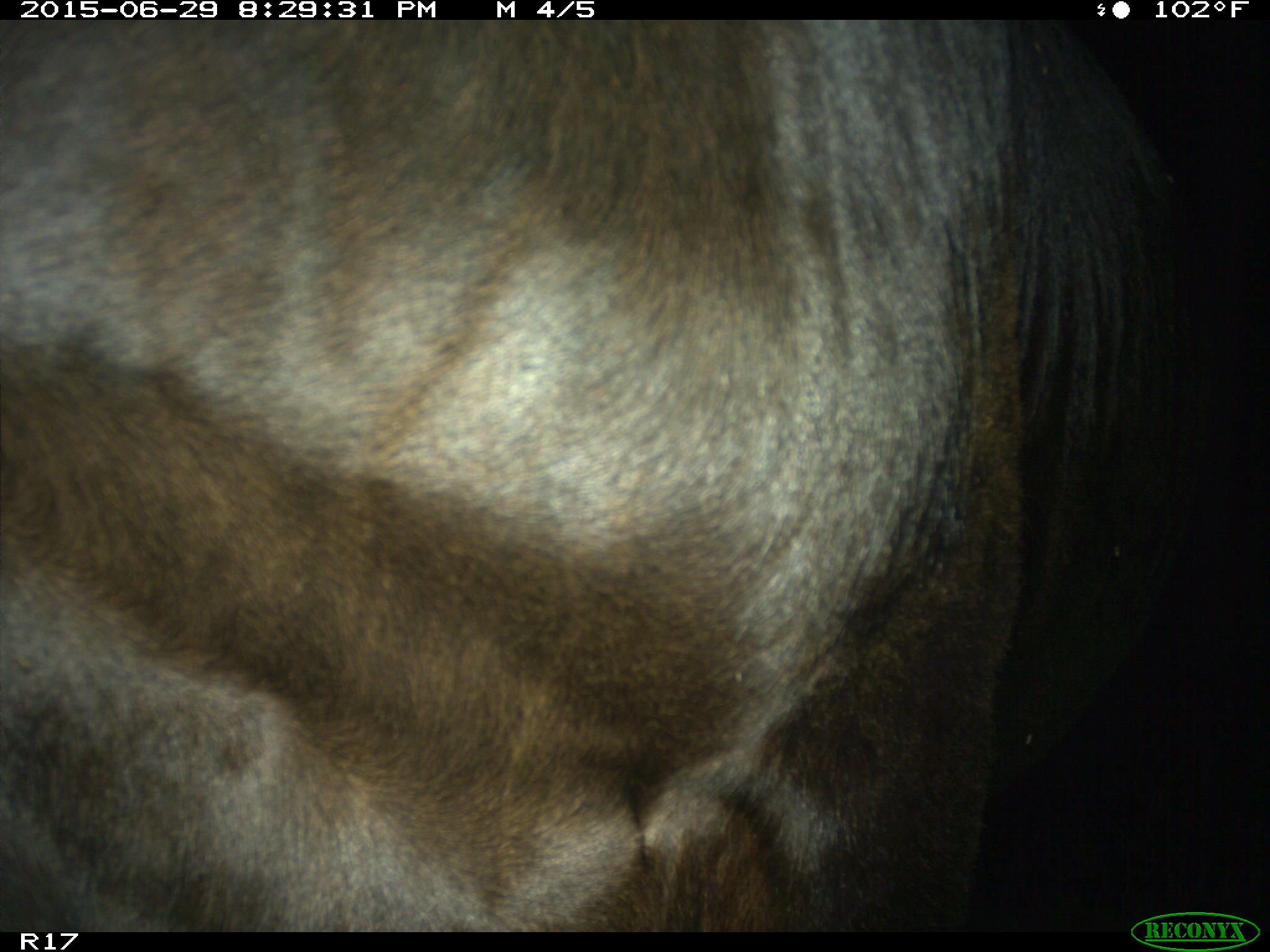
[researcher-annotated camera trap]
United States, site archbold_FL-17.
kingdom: Animalia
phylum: Chordata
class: Mammalia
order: Artiodactyla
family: Bovidae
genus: Bos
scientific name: Bos taurus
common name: domestic cow